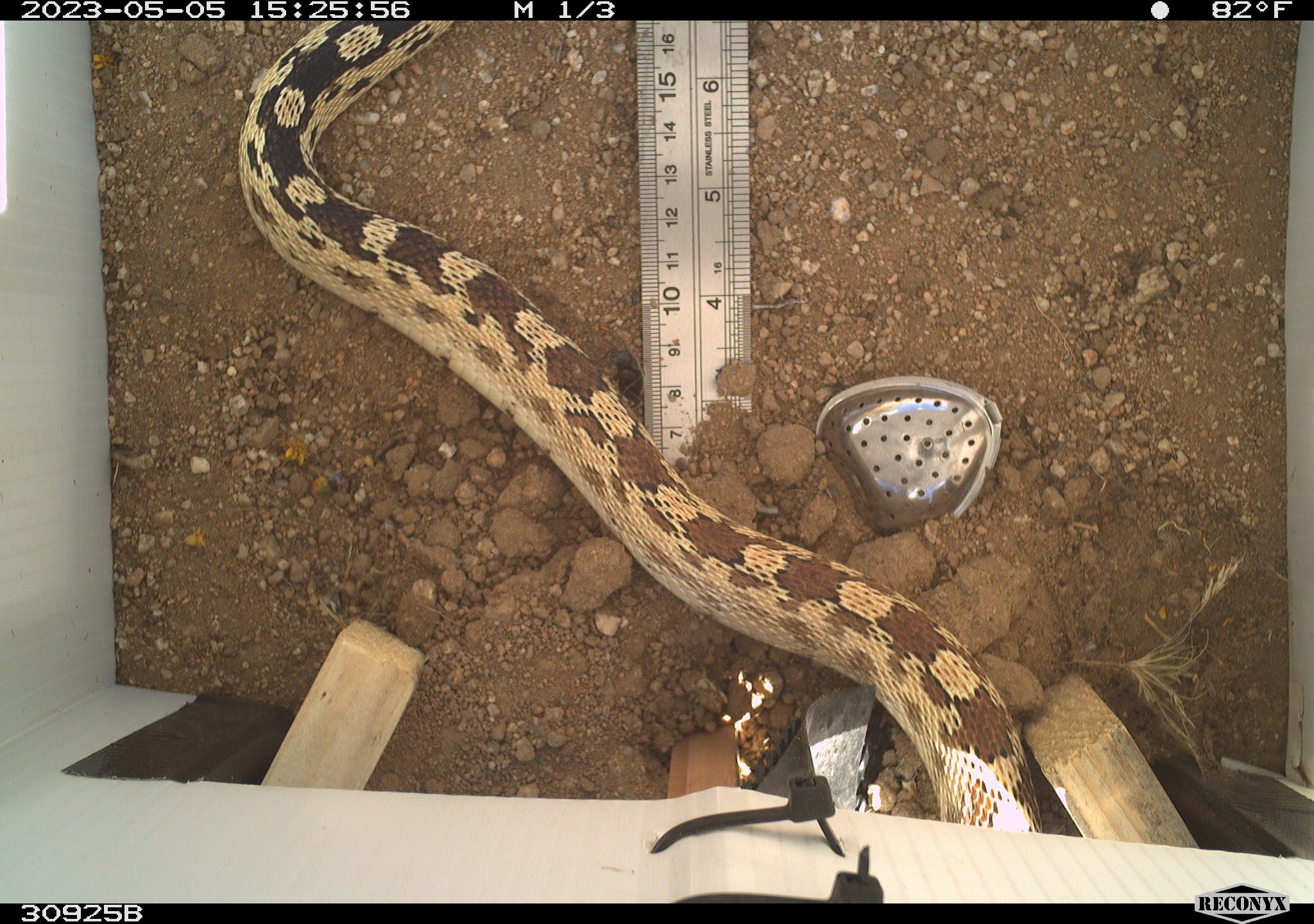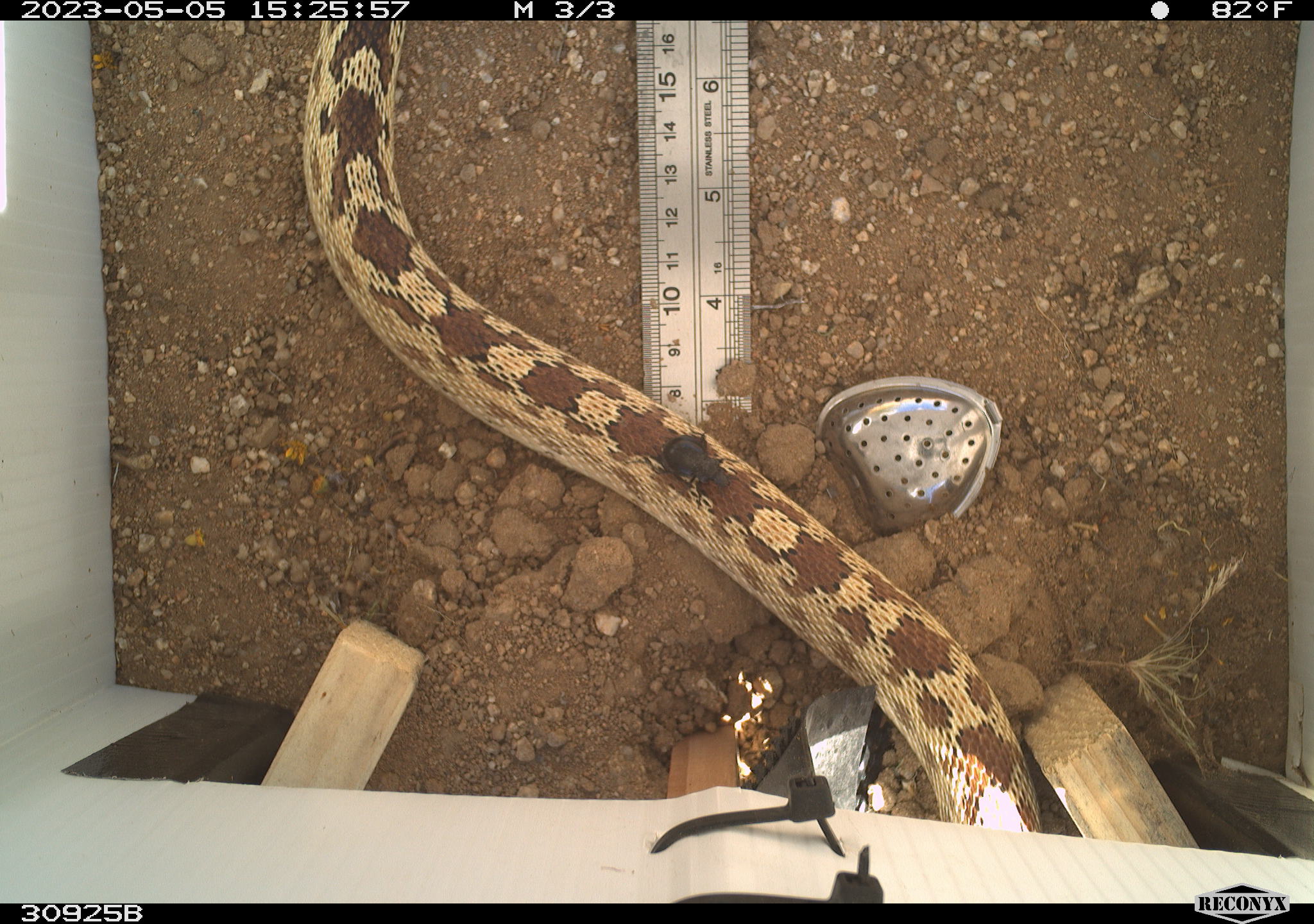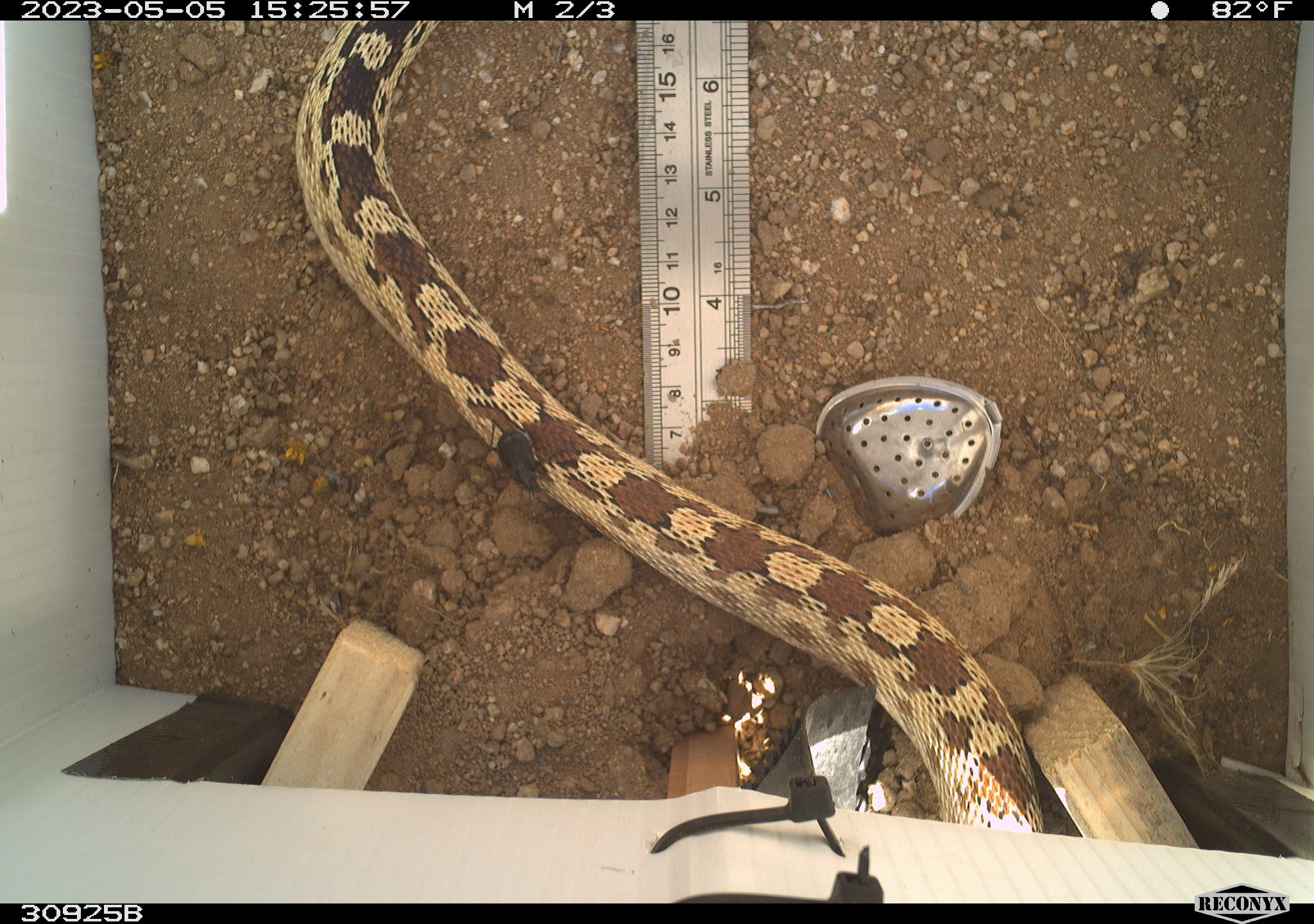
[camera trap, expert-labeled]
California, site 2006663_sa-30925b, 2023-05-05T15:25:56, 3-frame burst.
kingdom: Animalia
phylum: Chordata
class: Reptilia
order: Squamata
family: Colubridae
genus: Pituophis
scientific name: Pituophis catenifer catenifer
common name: pacific gophersnake